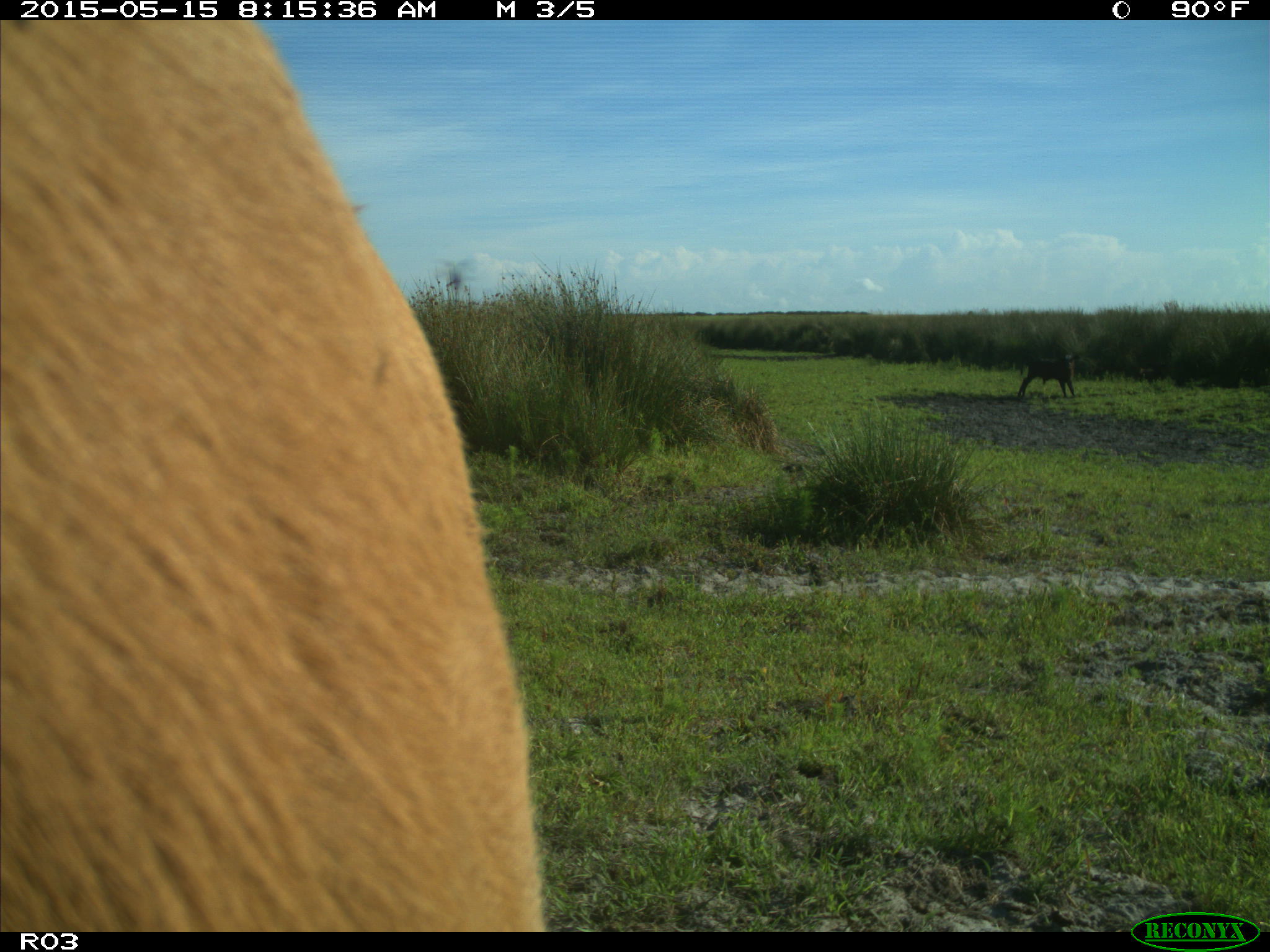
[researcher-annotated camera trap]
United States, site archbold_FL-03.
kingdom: Animalia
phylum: Chordata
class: Mammalia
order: Artiodactyla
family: Bovidae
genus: Bos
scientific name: Bos taurus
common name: domestic cow